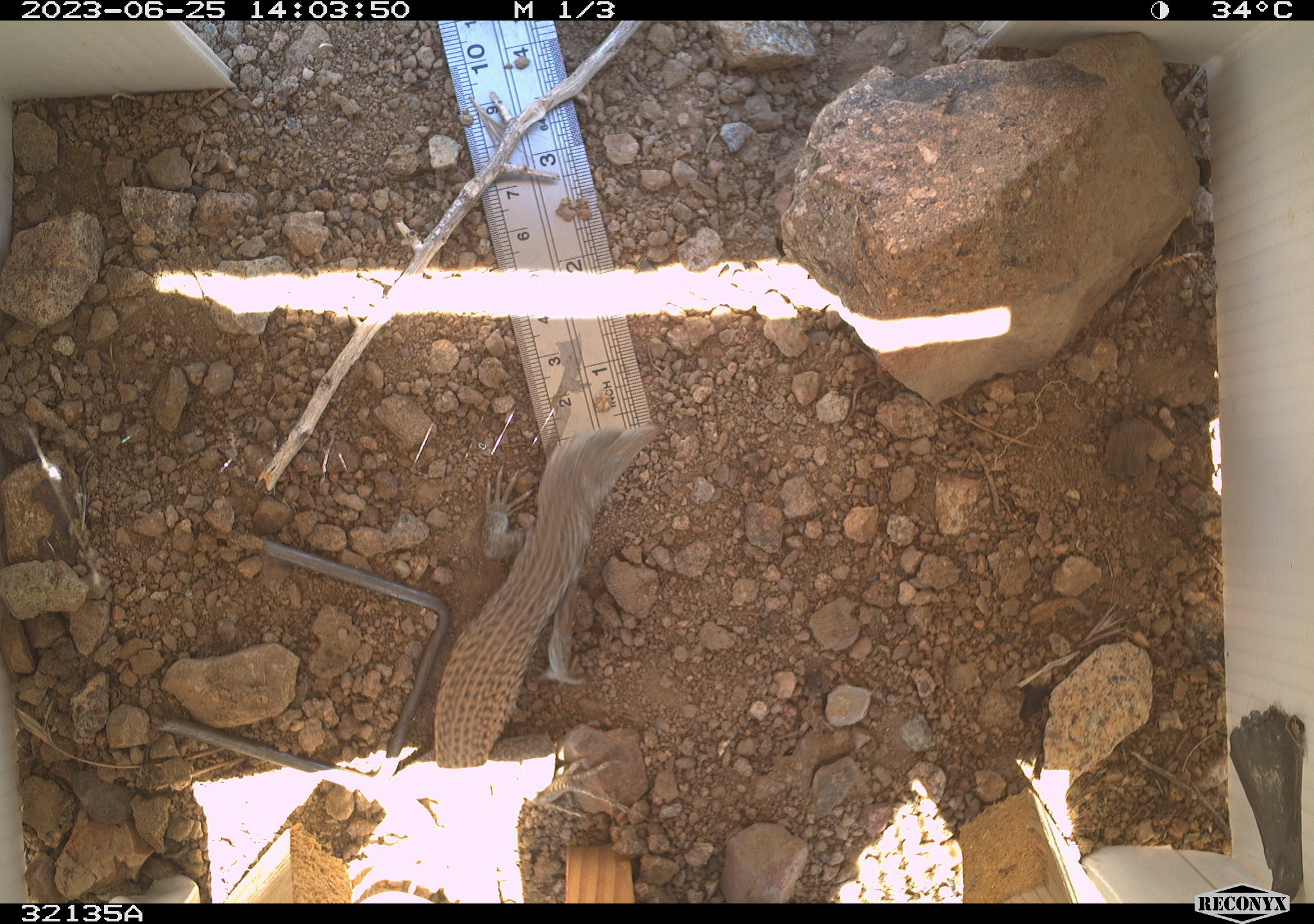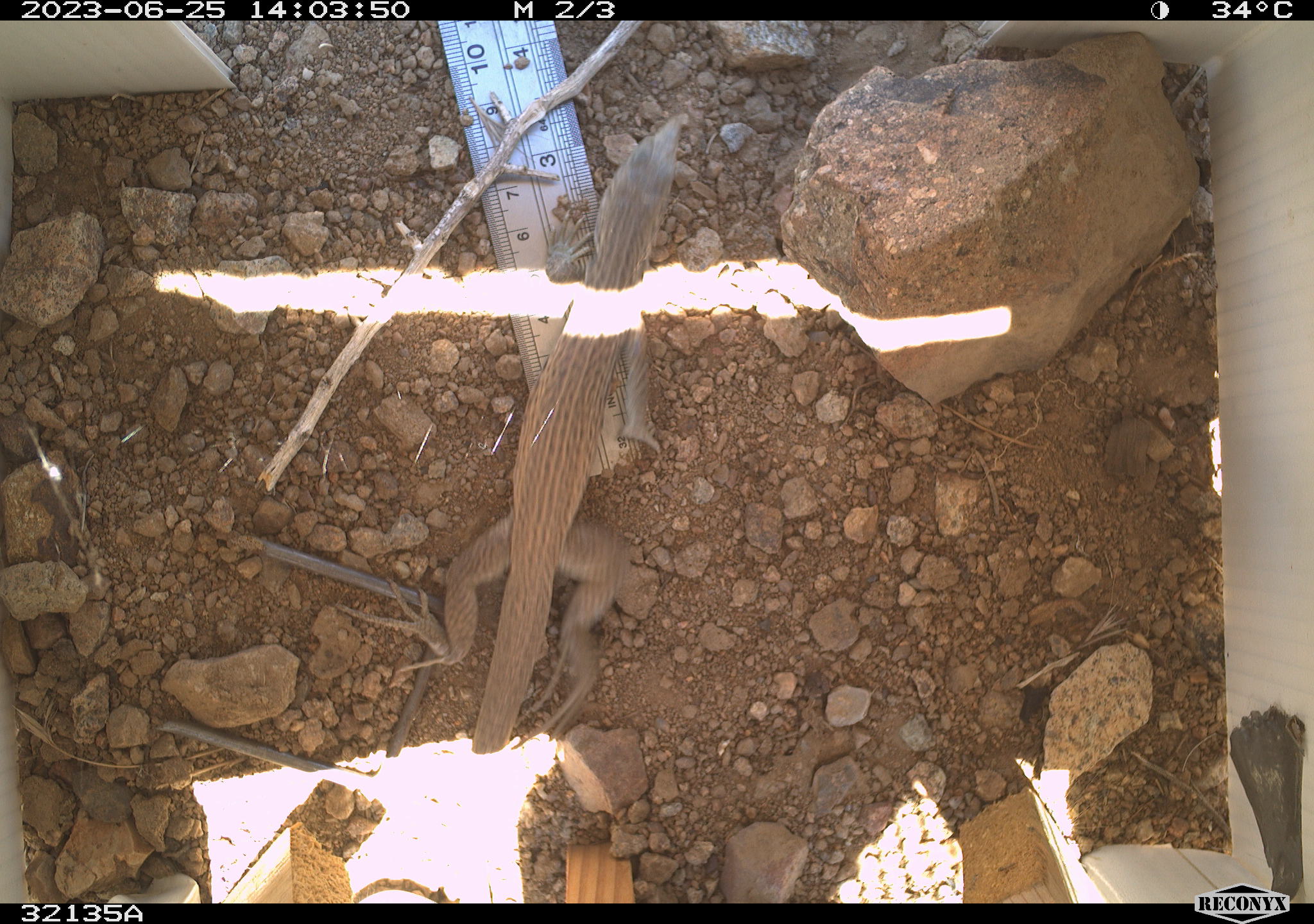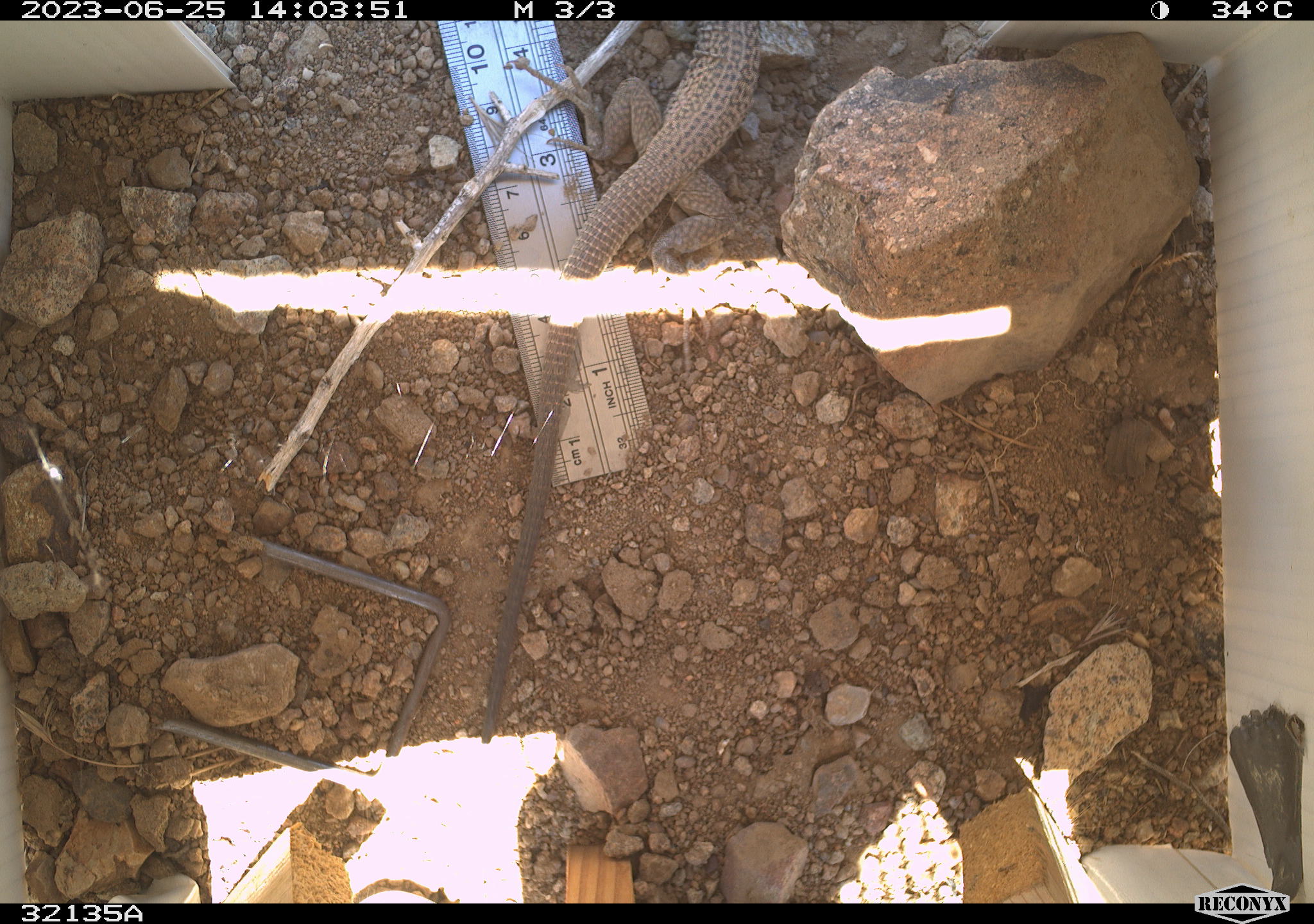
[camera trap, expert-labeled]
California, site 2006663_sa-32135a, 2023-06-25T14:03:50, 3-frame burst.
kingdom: Animalia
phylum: Chordata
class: Reptilia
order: Squamata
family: Teiidae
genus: Aspidoscelis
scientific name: Aspidoscelis tigris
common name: western whiptail